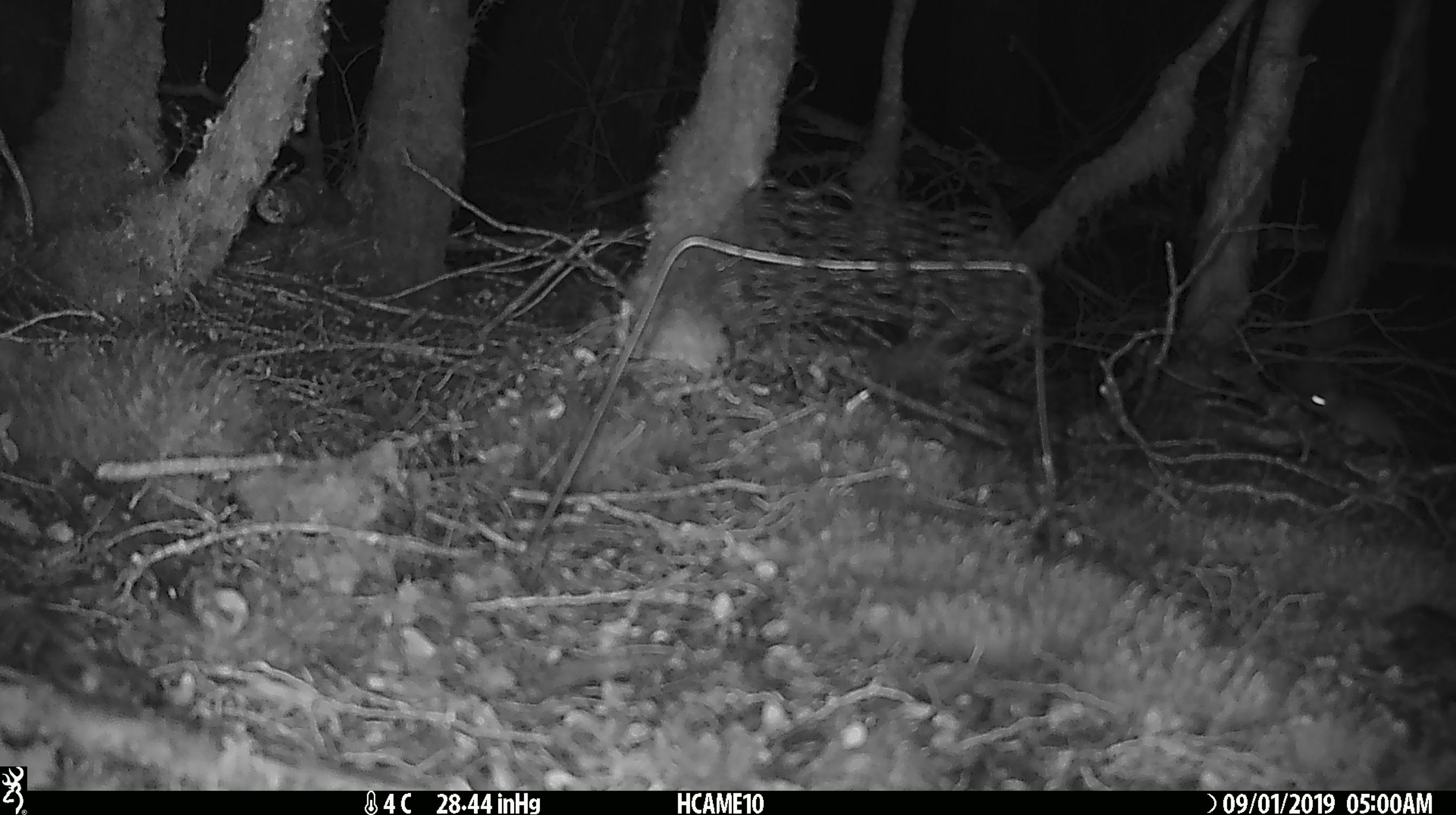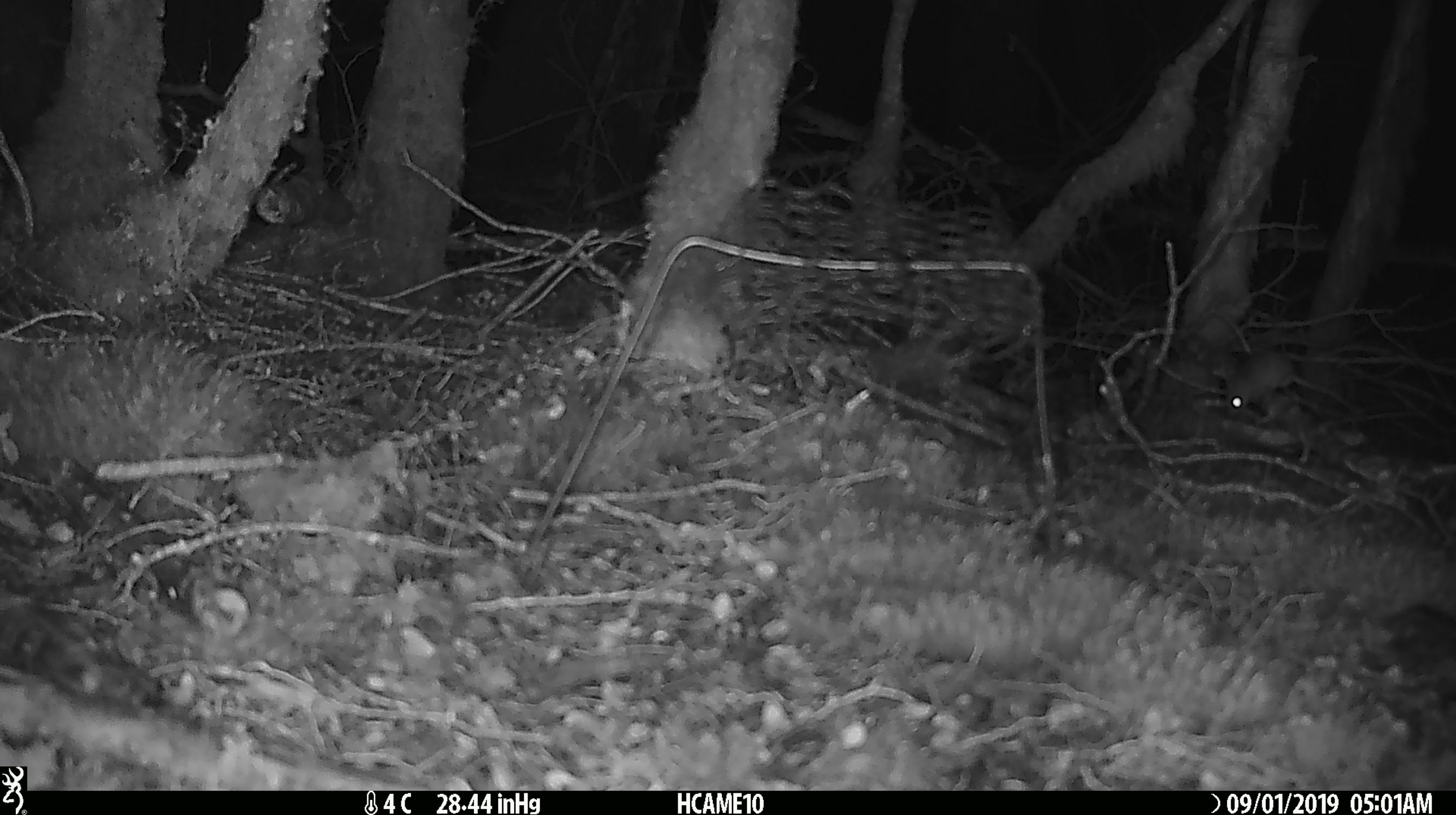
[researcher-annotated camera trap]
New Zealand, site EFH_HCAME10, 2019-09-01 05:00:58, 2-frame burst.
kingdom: Animalia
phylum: Chordata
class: Mammalia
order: Rodentia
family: Muridae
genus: Mus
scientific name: Mus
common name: mouse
Mouse (Mus).